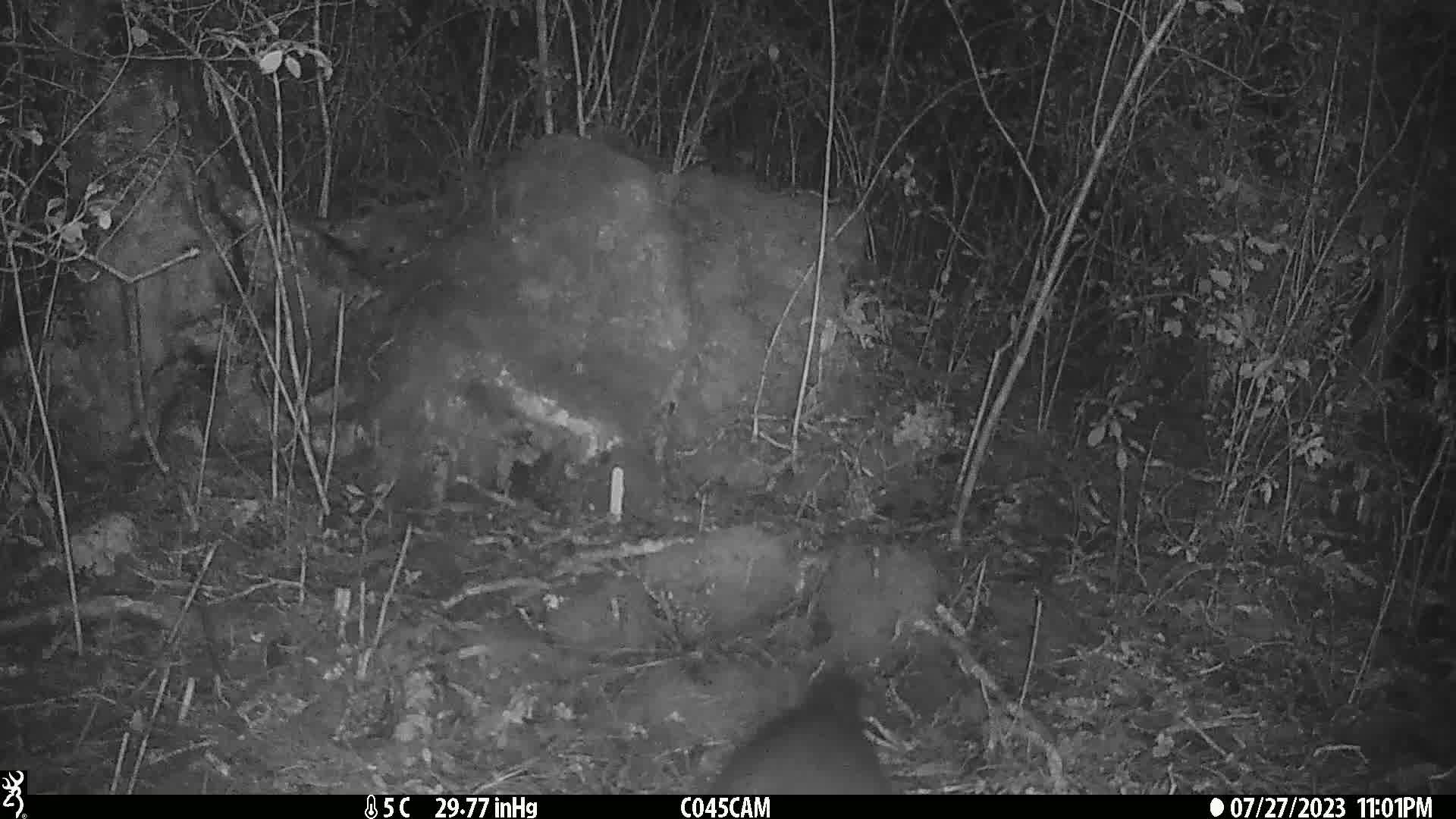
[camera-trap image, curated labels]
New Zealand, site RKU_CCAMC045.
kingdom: Animalia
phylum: Chordata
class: Mammalia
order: Diprotodontia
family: Phalangeridae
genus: Trichosurus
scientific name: Trichosurus vulpecula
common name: common brushtail possum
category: possum